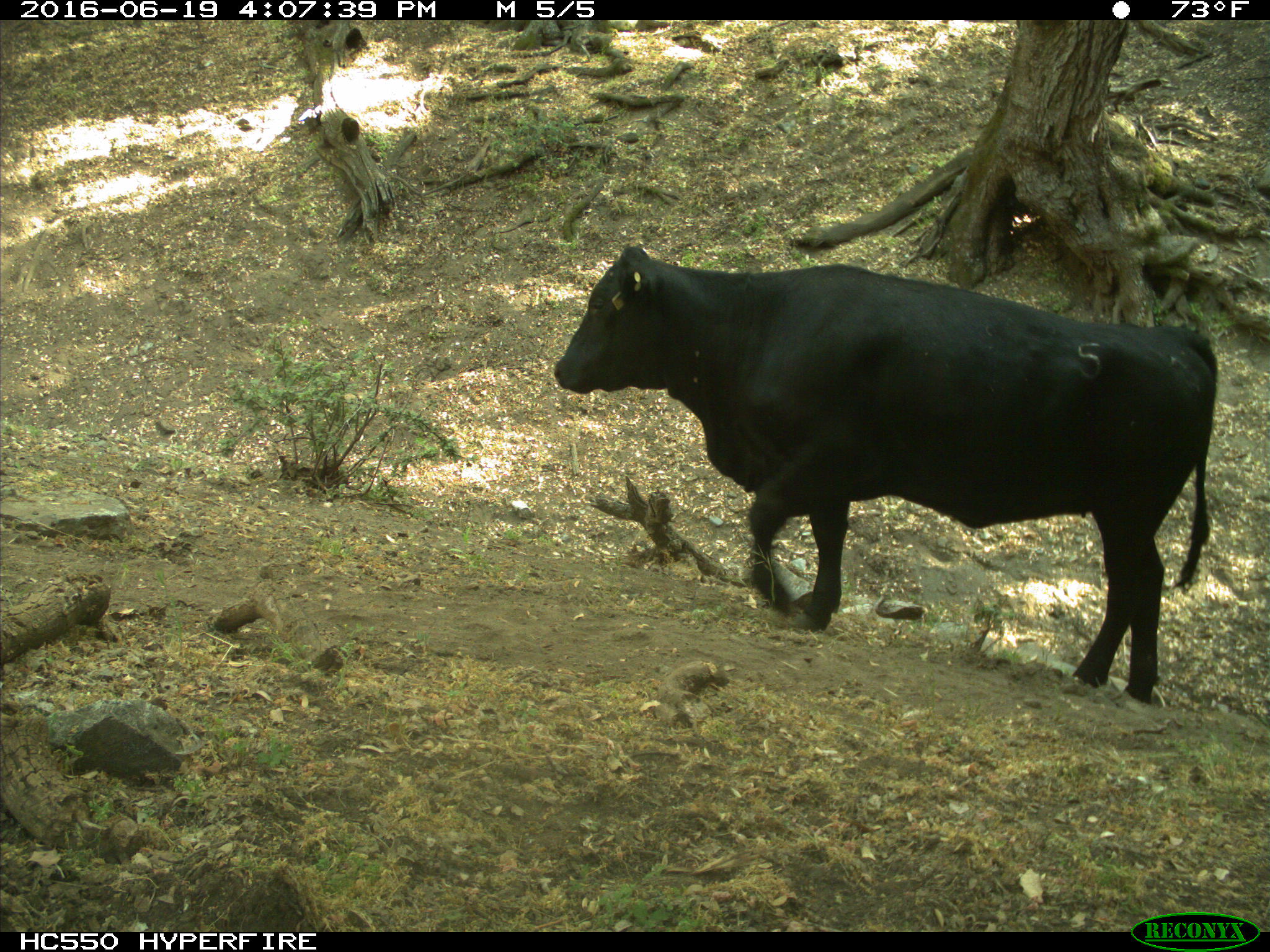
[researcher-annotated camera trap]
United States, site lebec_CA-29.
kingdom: Animalia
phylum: Chordata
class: Mammalia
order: Artiodactyla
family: Bovidae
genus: Bos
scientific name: Bos taurus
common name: domestic cow